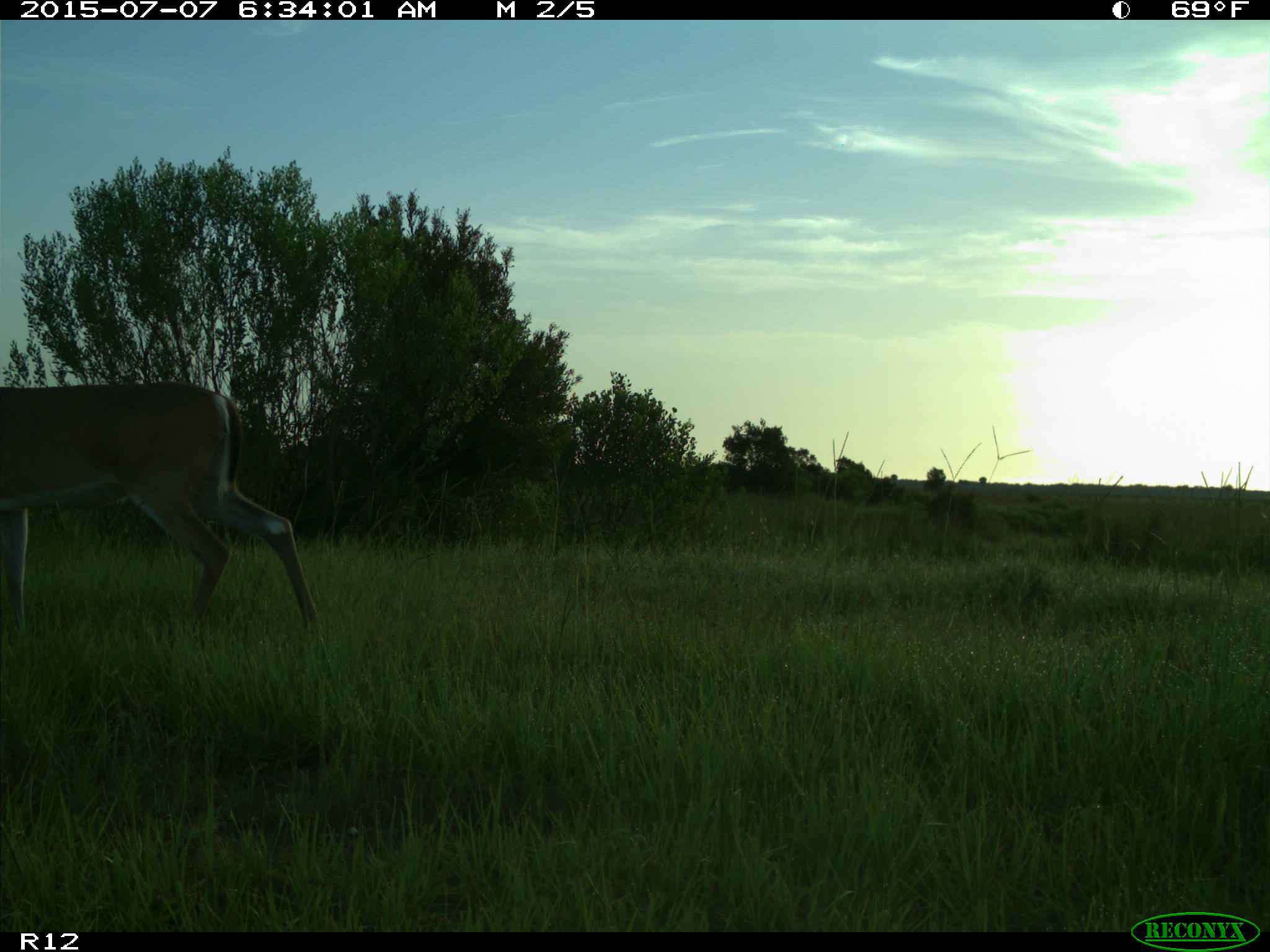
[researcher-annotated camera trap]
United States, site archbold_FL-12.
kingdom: Animalia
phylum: Chordata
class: Mammalia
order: Artiodactyla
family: Cervidae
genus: Odocoileus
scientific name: Odocoileus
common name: deer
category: unidentified deer